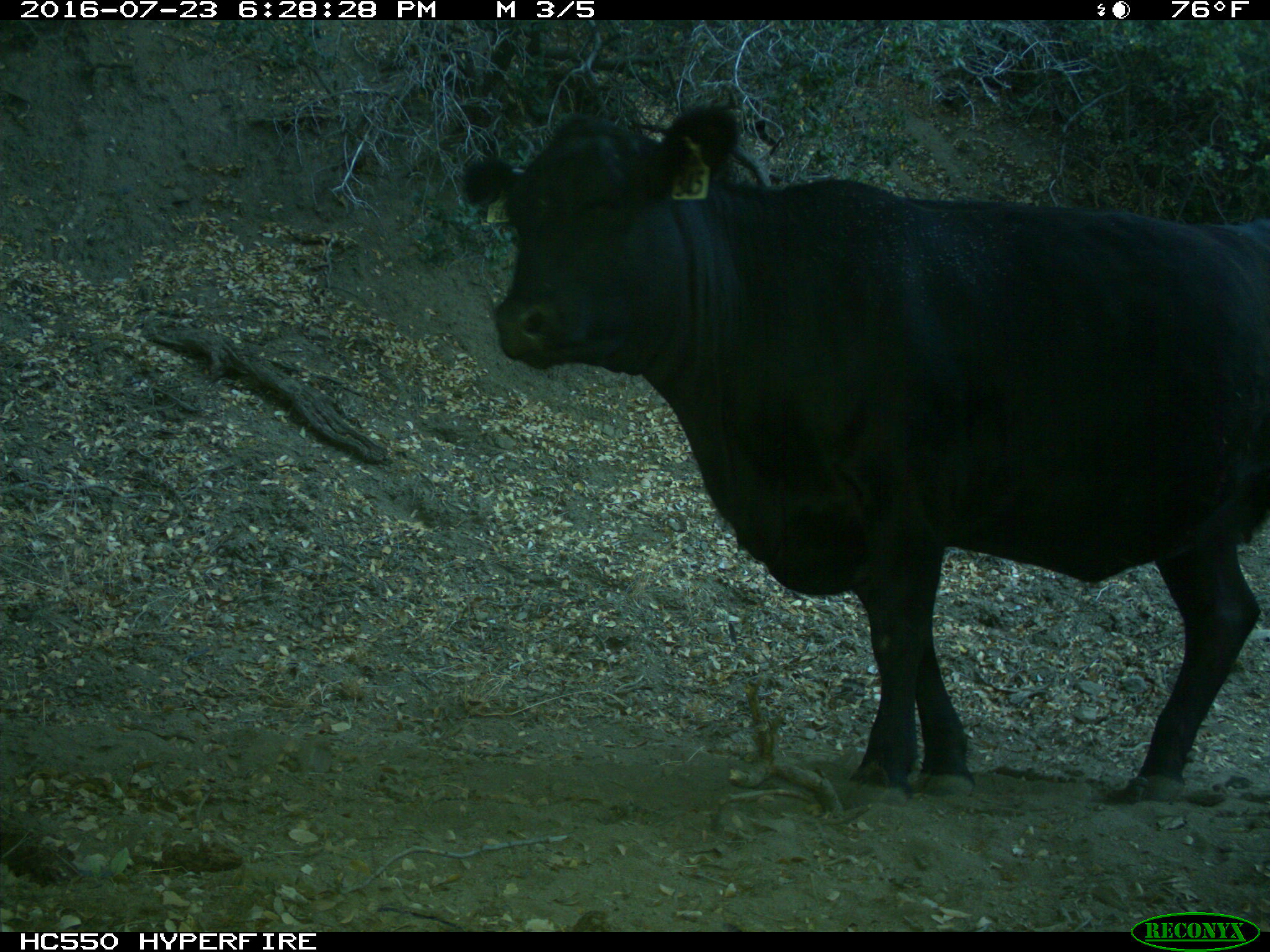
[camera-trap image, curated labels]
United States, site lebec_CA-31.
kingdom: Animalia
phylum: Chordata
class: Mammalia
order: Artiodactyla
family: Bovidae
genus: Bos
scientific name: Bos taurus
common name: domestic cow